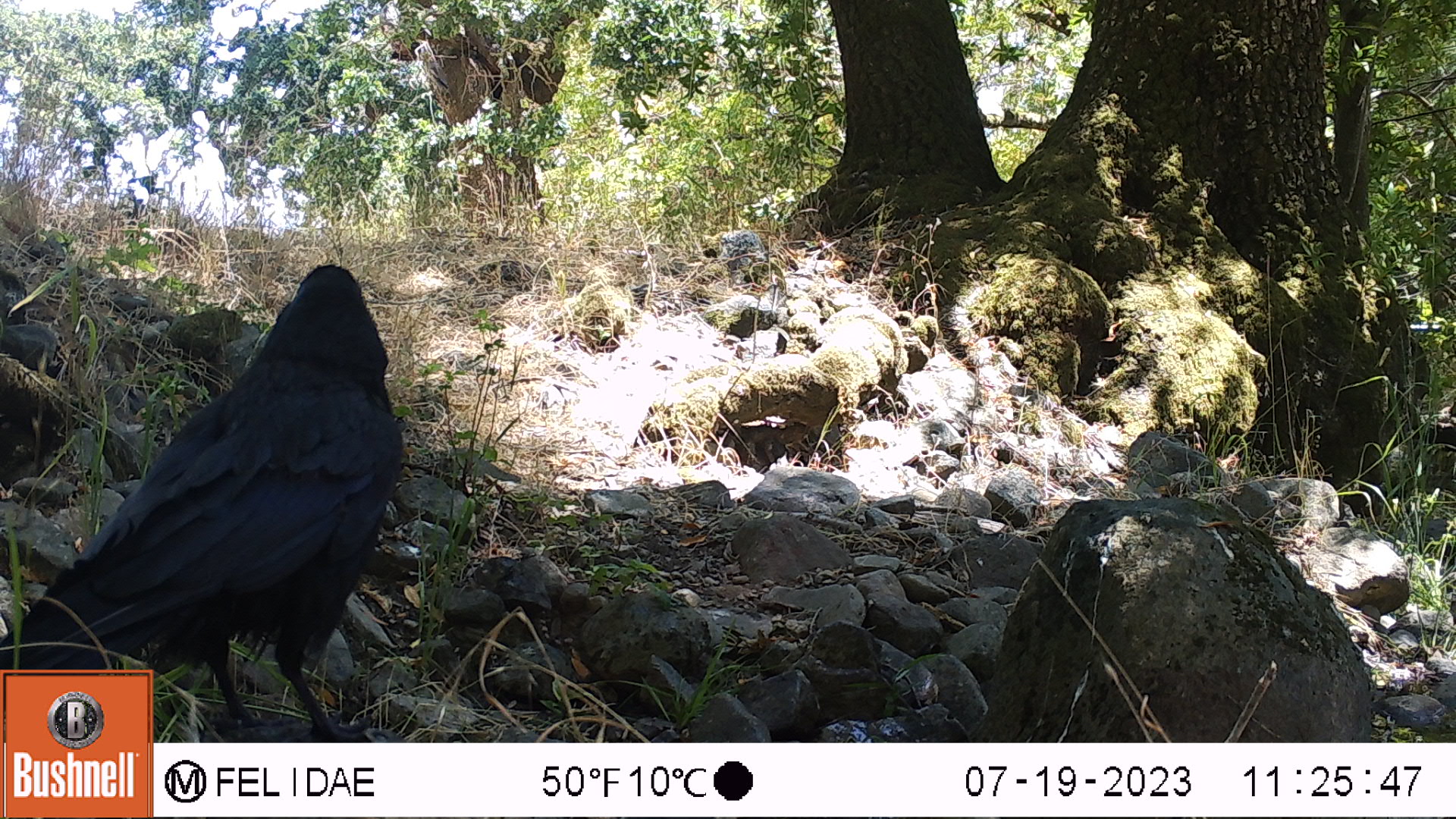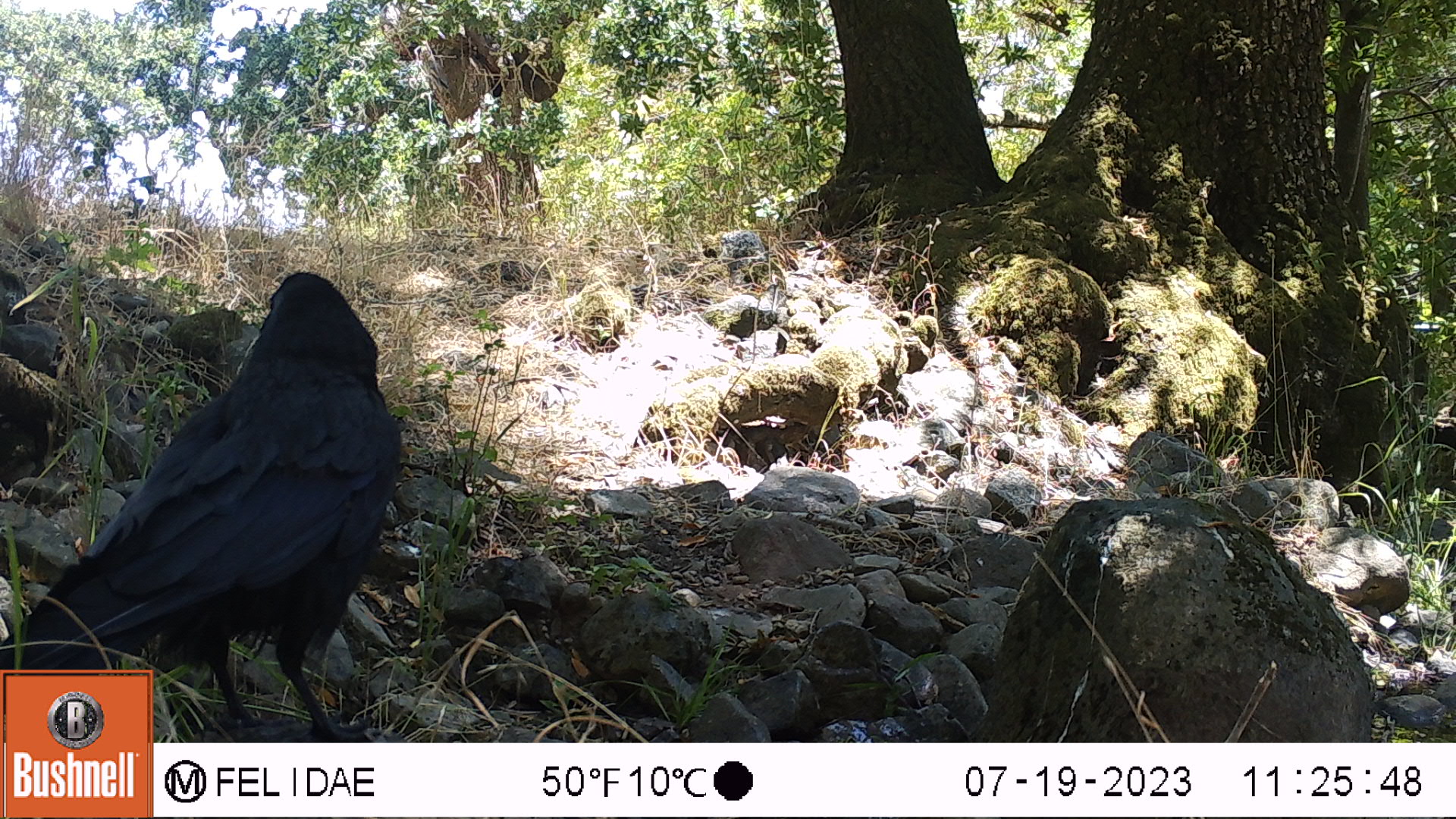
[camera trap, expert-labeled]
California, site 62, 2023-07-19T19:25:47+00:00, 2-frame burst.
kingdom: Animalia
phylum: Chordata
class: Aves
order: Passeriformes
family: Corvidae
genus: Corvus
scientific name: Corvus brachyrhynchos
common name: american crow